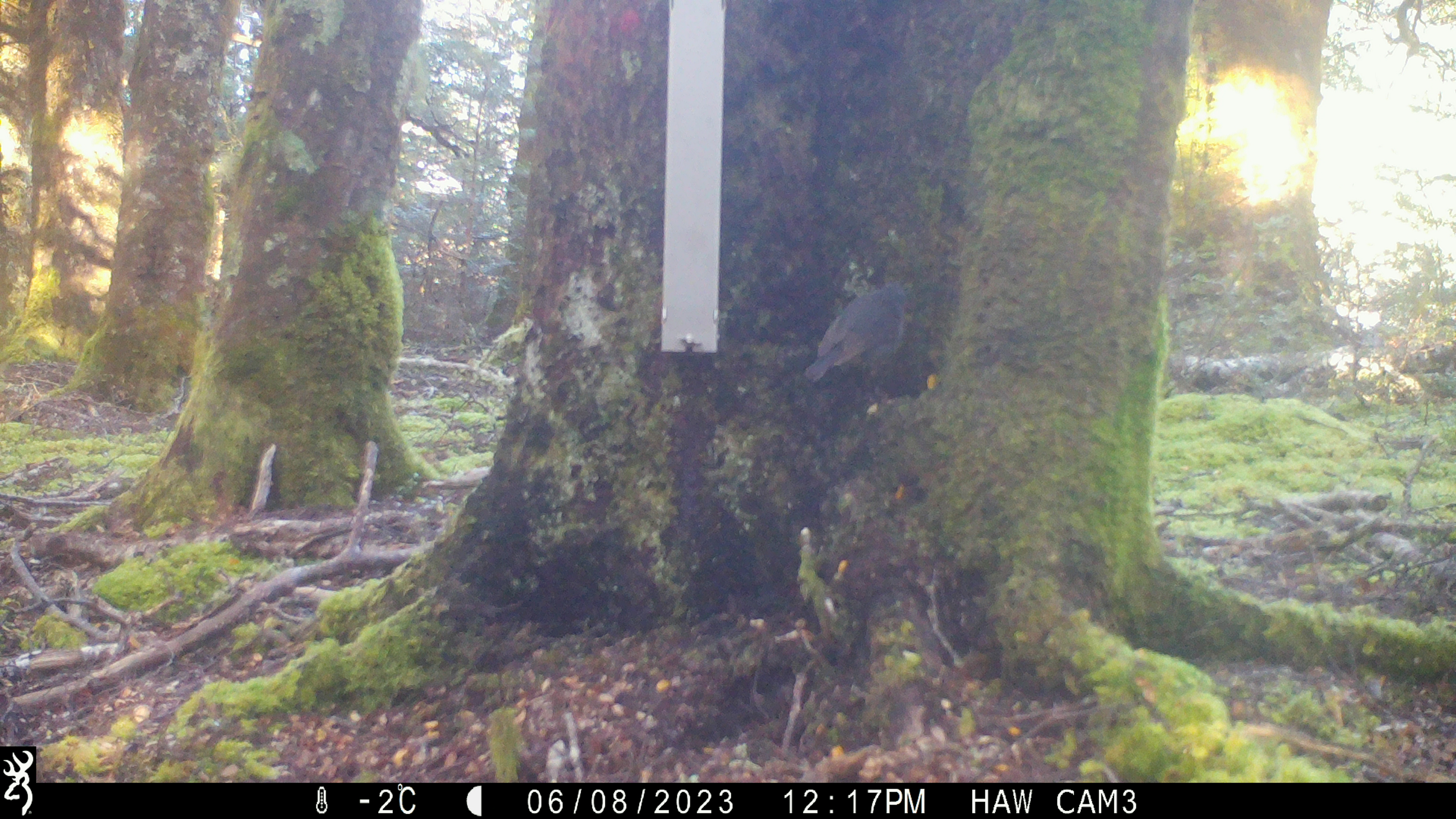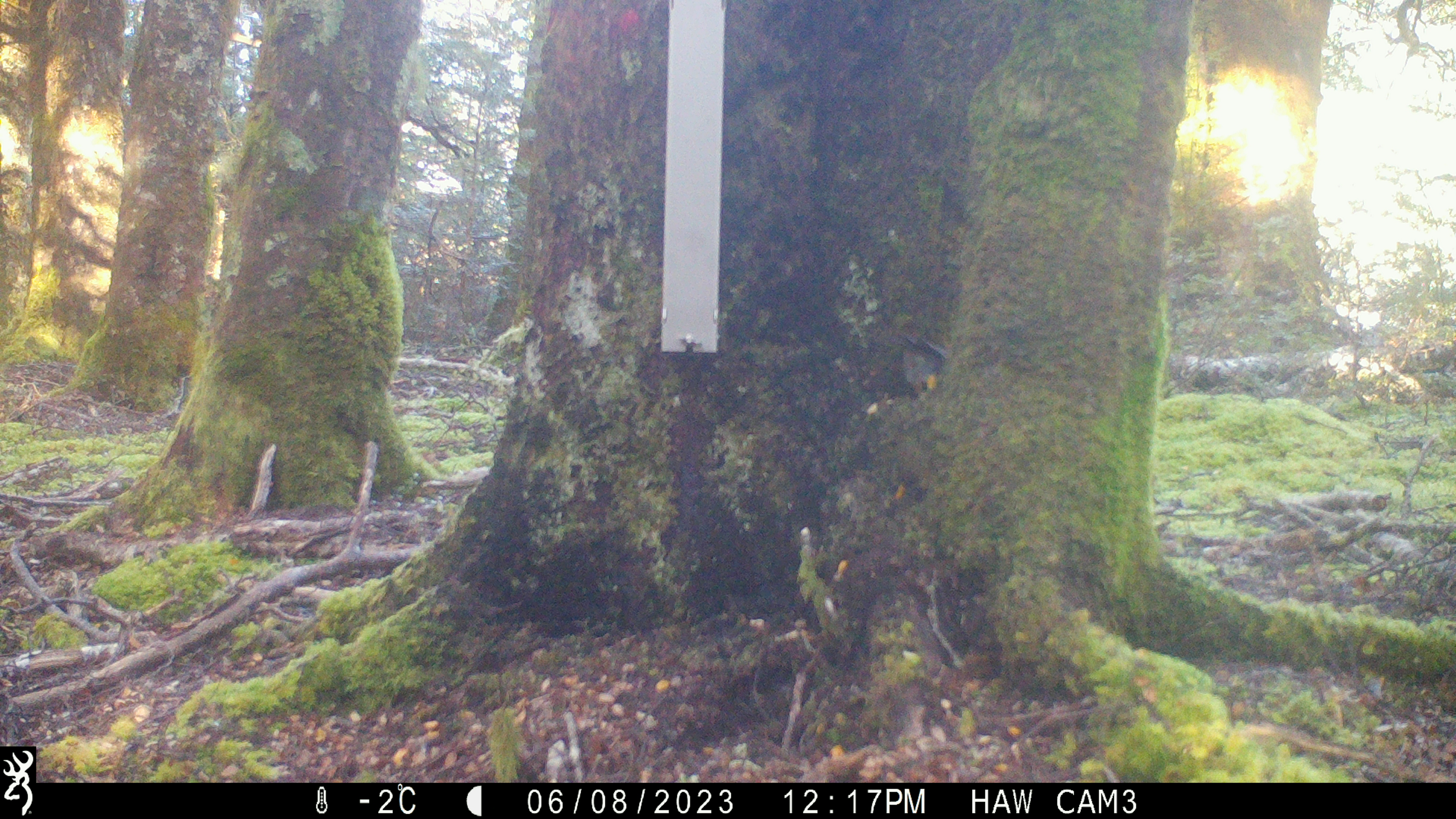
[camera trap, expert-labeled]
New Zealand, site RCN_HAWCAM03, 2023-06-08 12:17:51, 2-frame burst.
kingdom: Animalia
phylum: Chordata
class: Aves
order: Passeriformes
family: Petroicidae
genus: Petroica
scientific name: Petroica australis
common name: new zealand robin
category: robin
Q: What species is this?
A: Robin (new zealand robin) (Petroica australis).